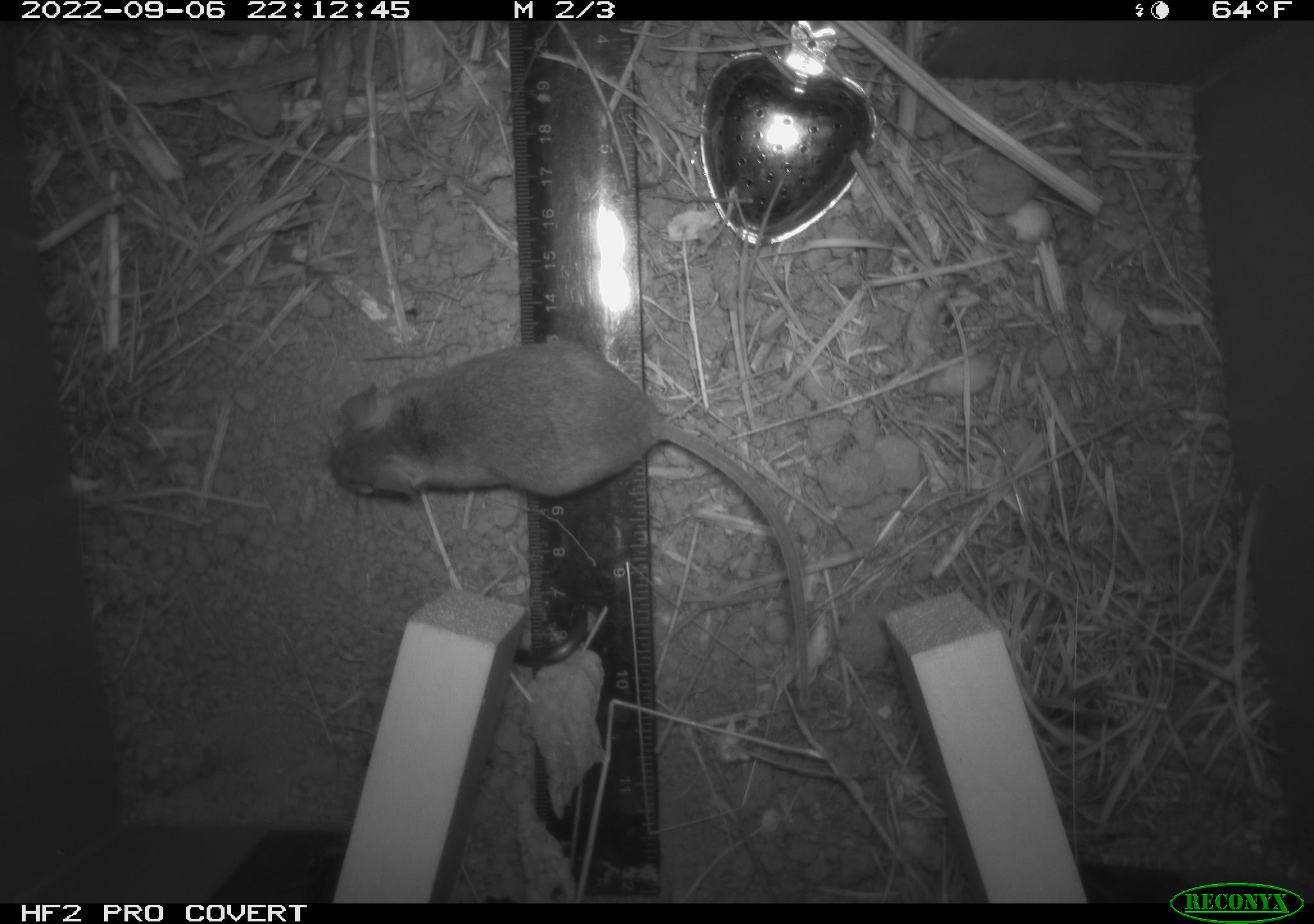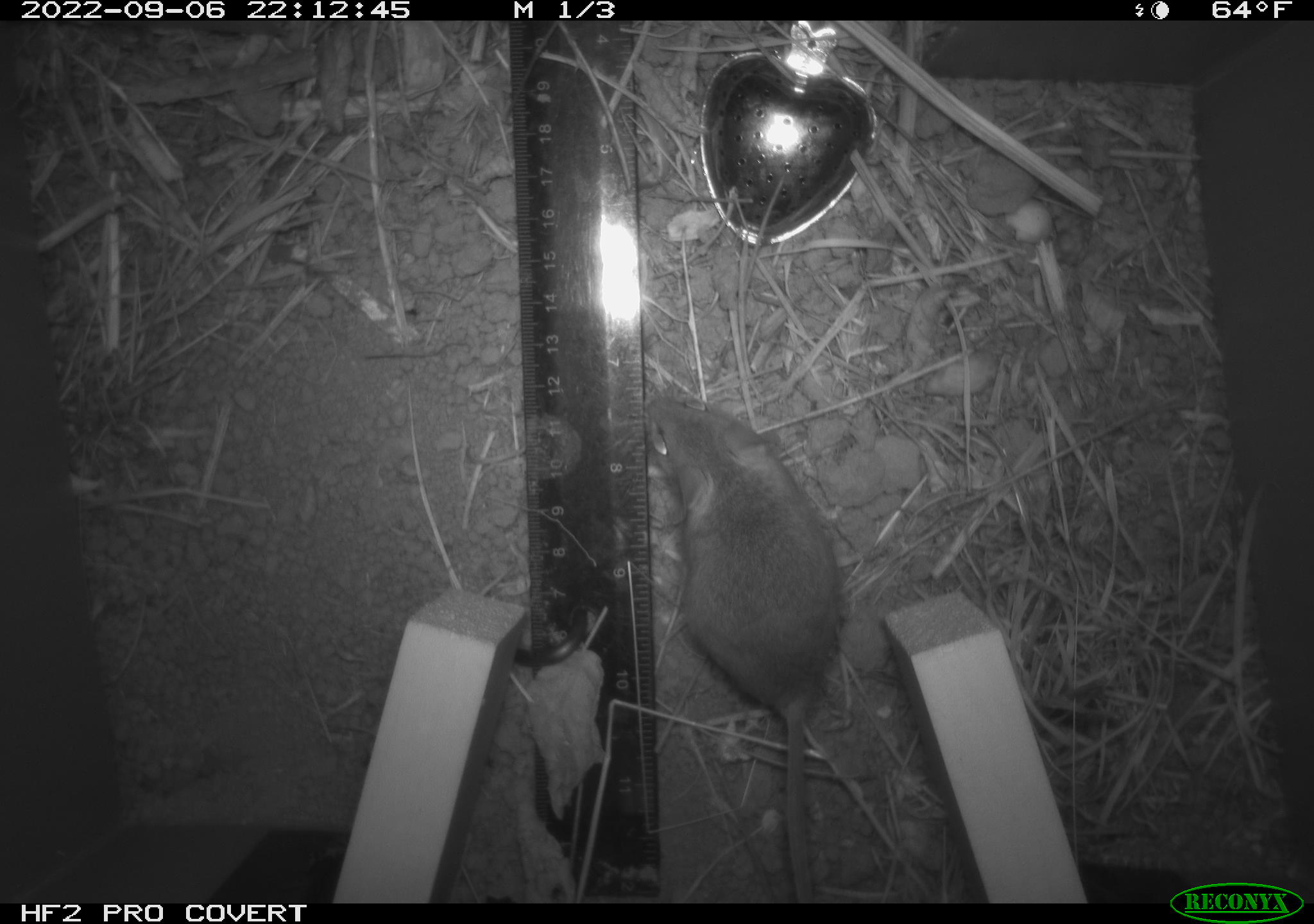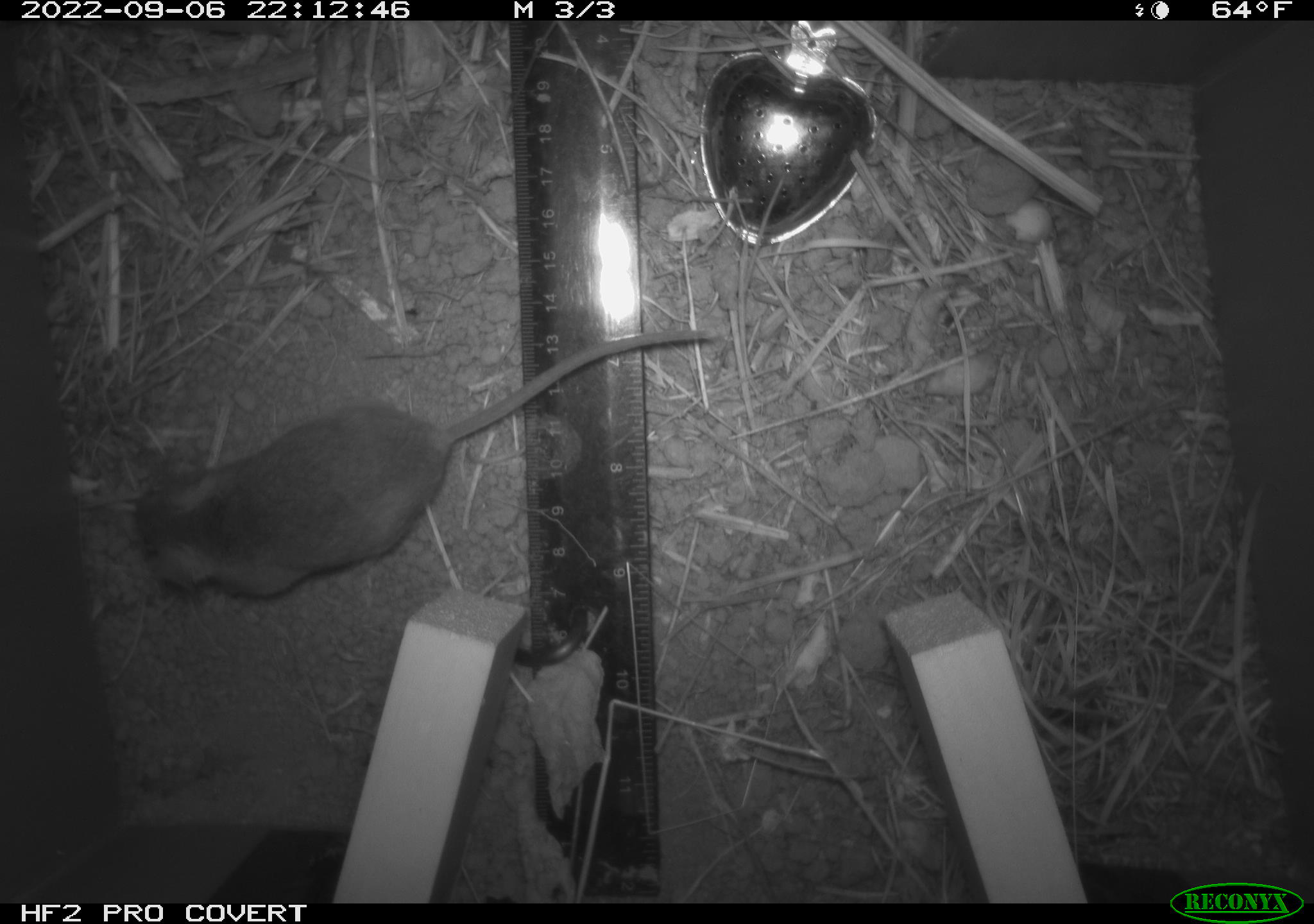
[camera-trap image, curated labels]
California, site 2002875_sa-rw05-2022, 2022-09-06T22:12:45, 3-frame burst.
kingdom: Animalia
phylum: Chordata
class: Mammalia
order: Rodentia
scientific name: Rodentia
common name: mouse species